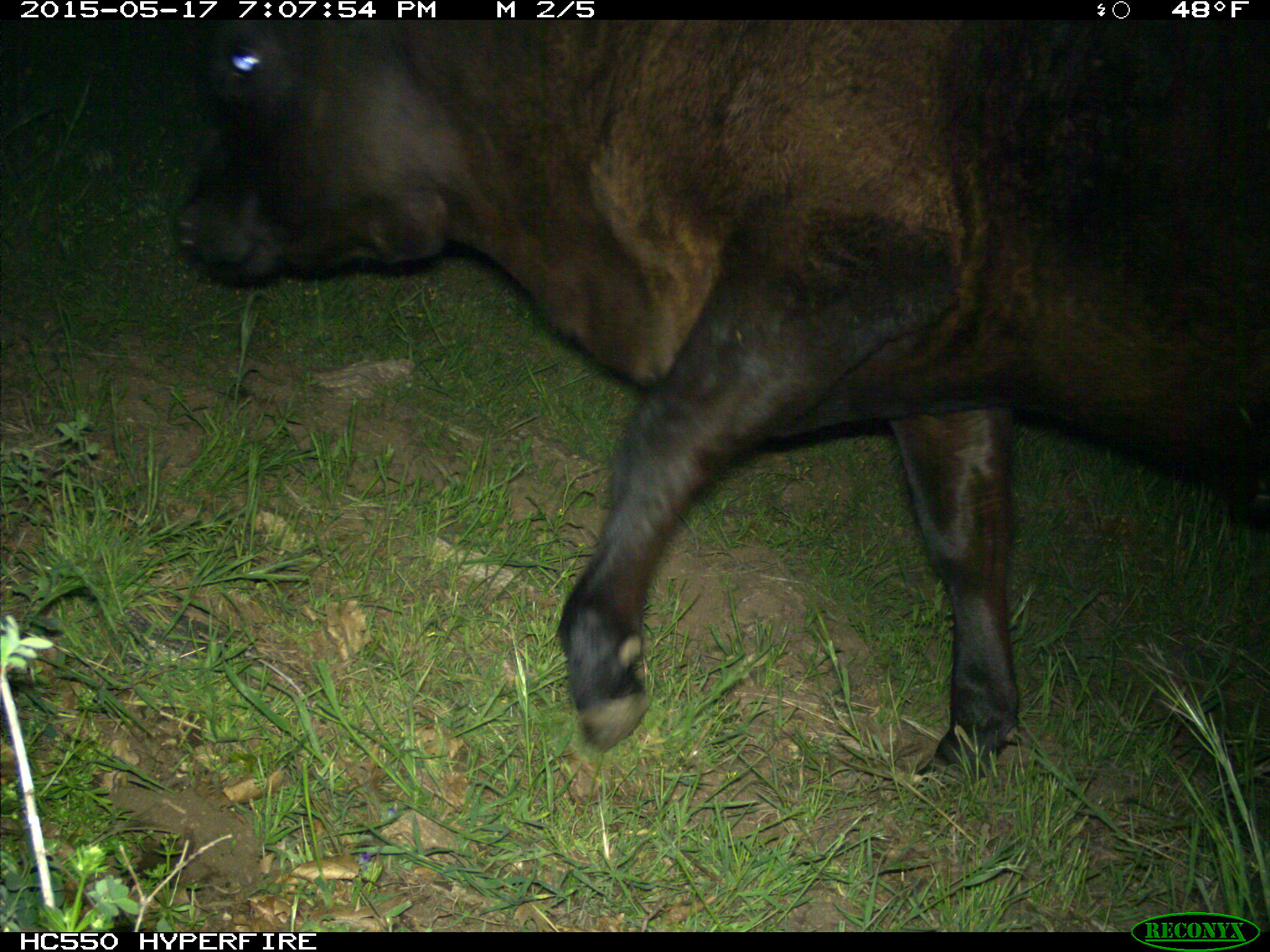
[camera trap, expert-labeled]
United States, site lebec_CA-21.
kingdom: Animalia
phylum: Chordata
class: Mammalia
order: Artiodactyla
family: Bovidae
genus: Bos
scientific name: Bos taurus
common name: domestic cow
Bos taurus (domestic cow).